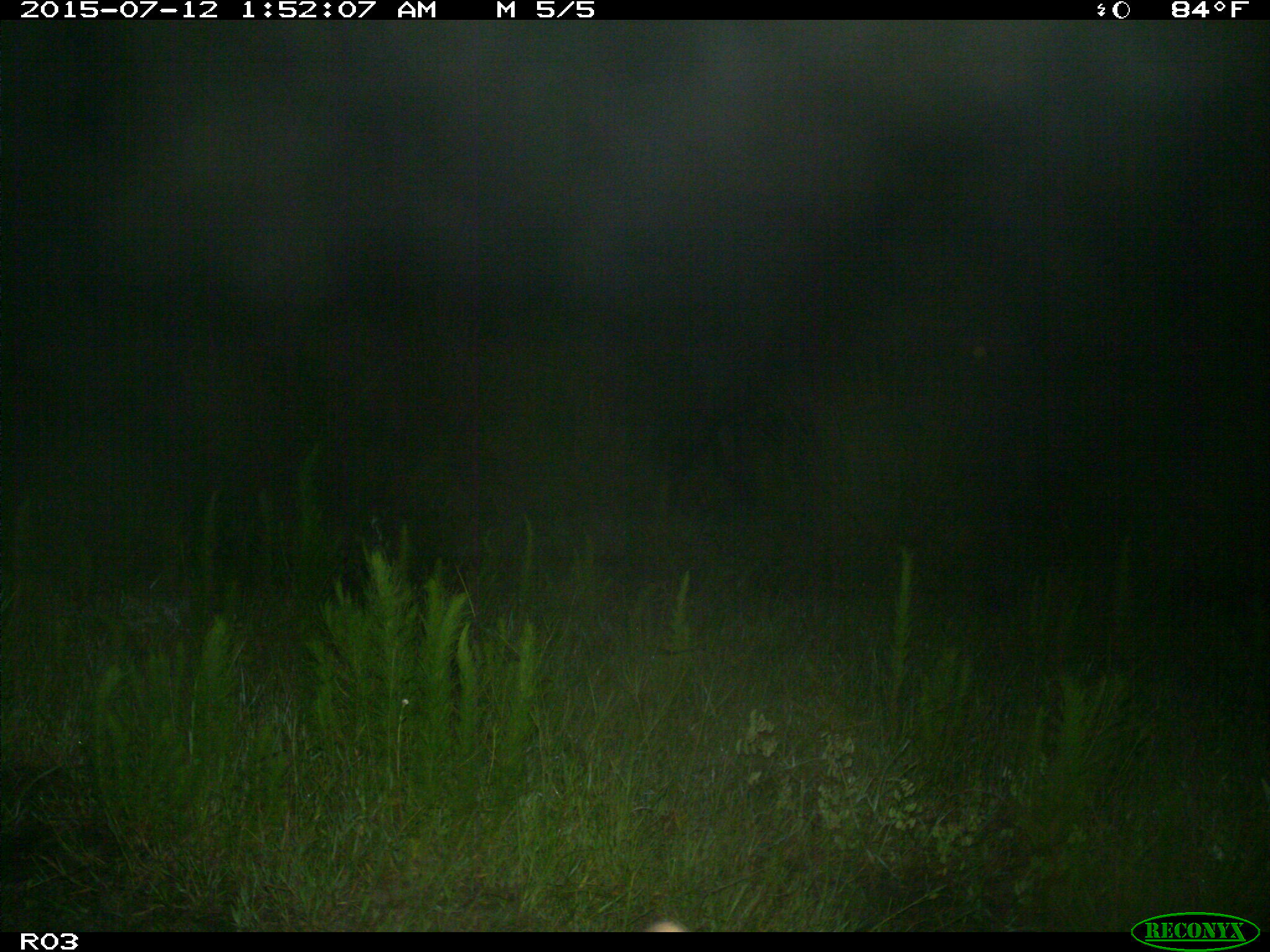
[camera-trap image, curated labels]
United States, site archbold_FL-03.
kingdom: Animalia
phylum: Chordata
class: Mammalia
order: Artiodactyla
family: Bovidae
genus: Bos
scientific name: Bos taurus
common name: domestic cow